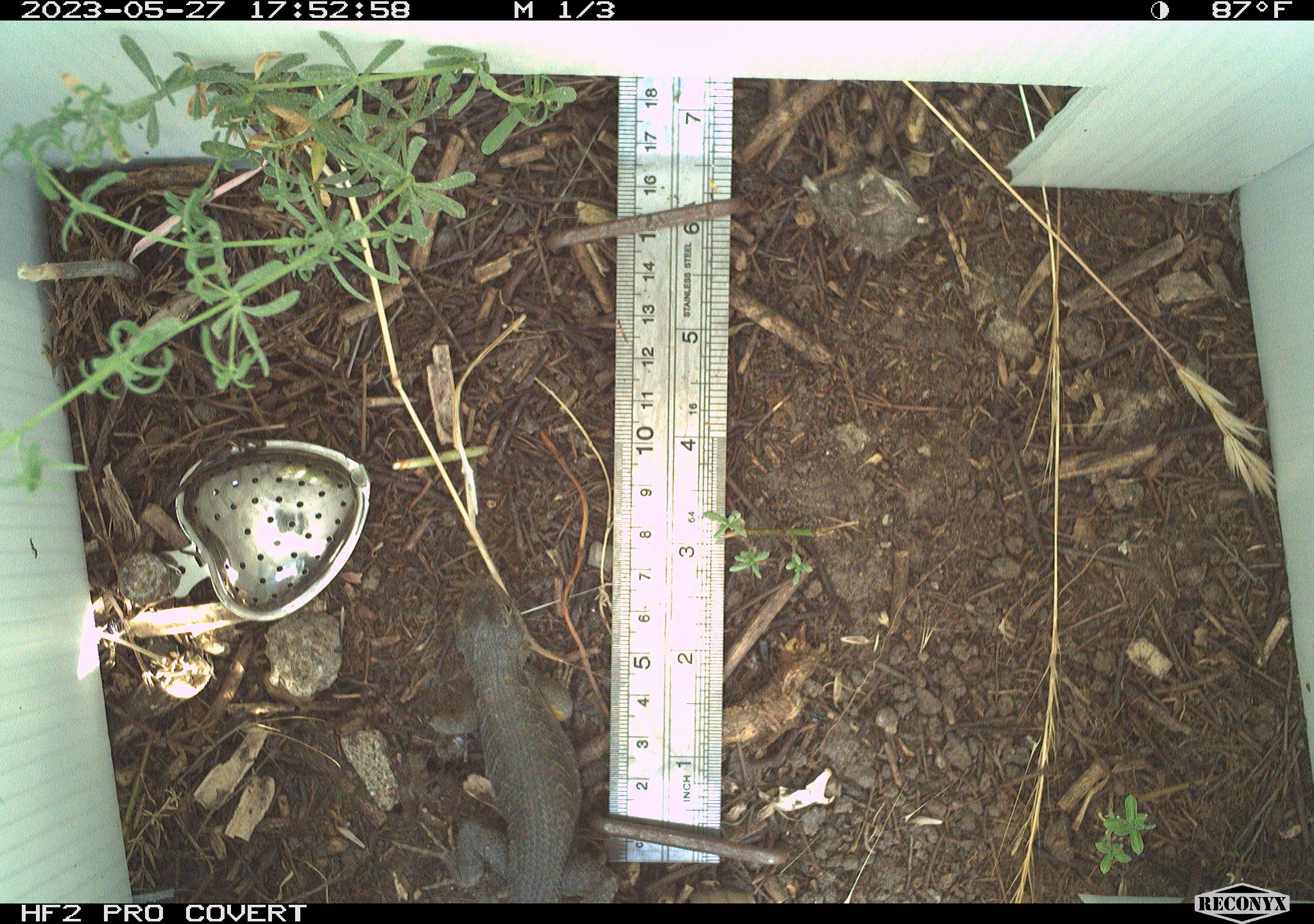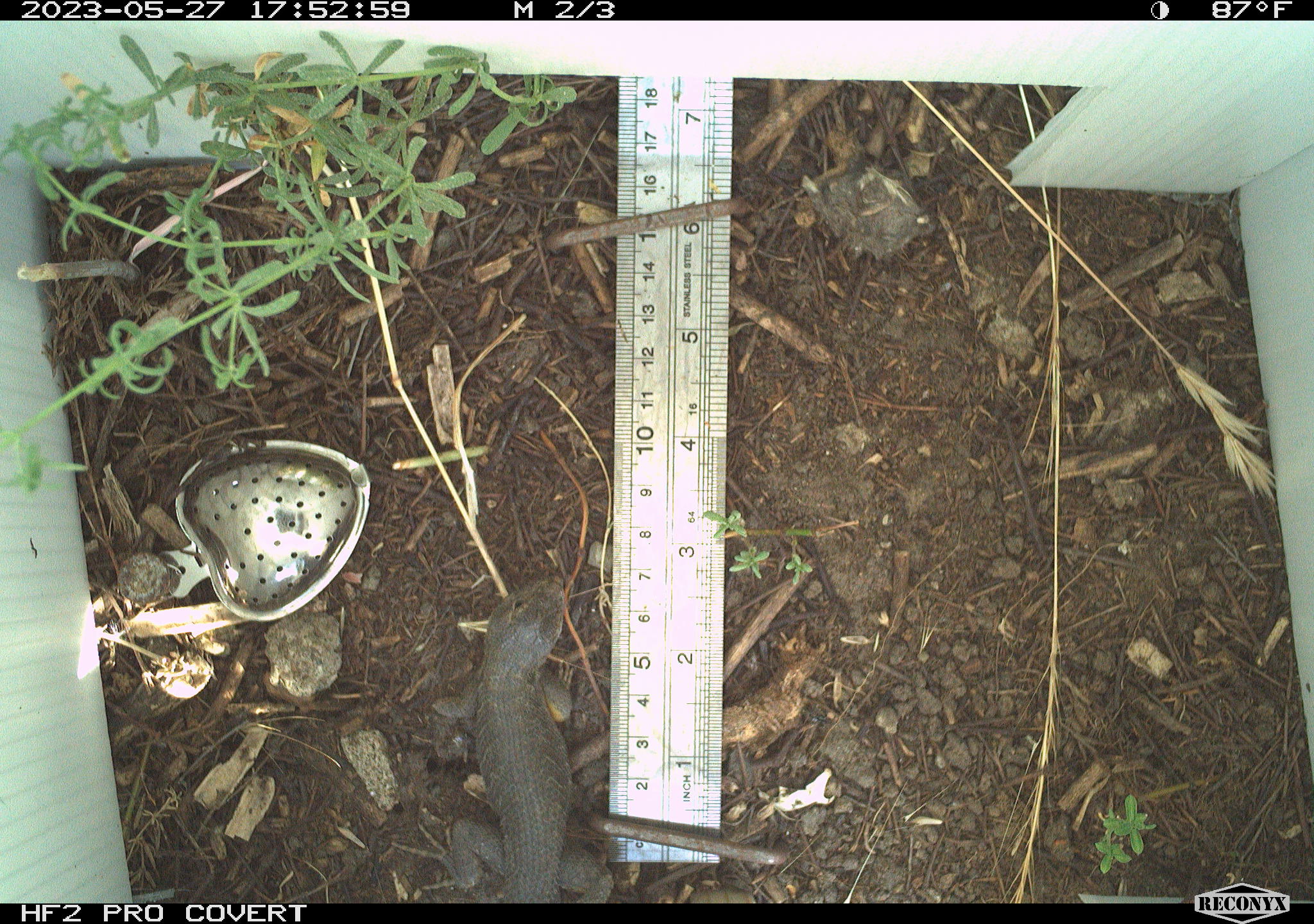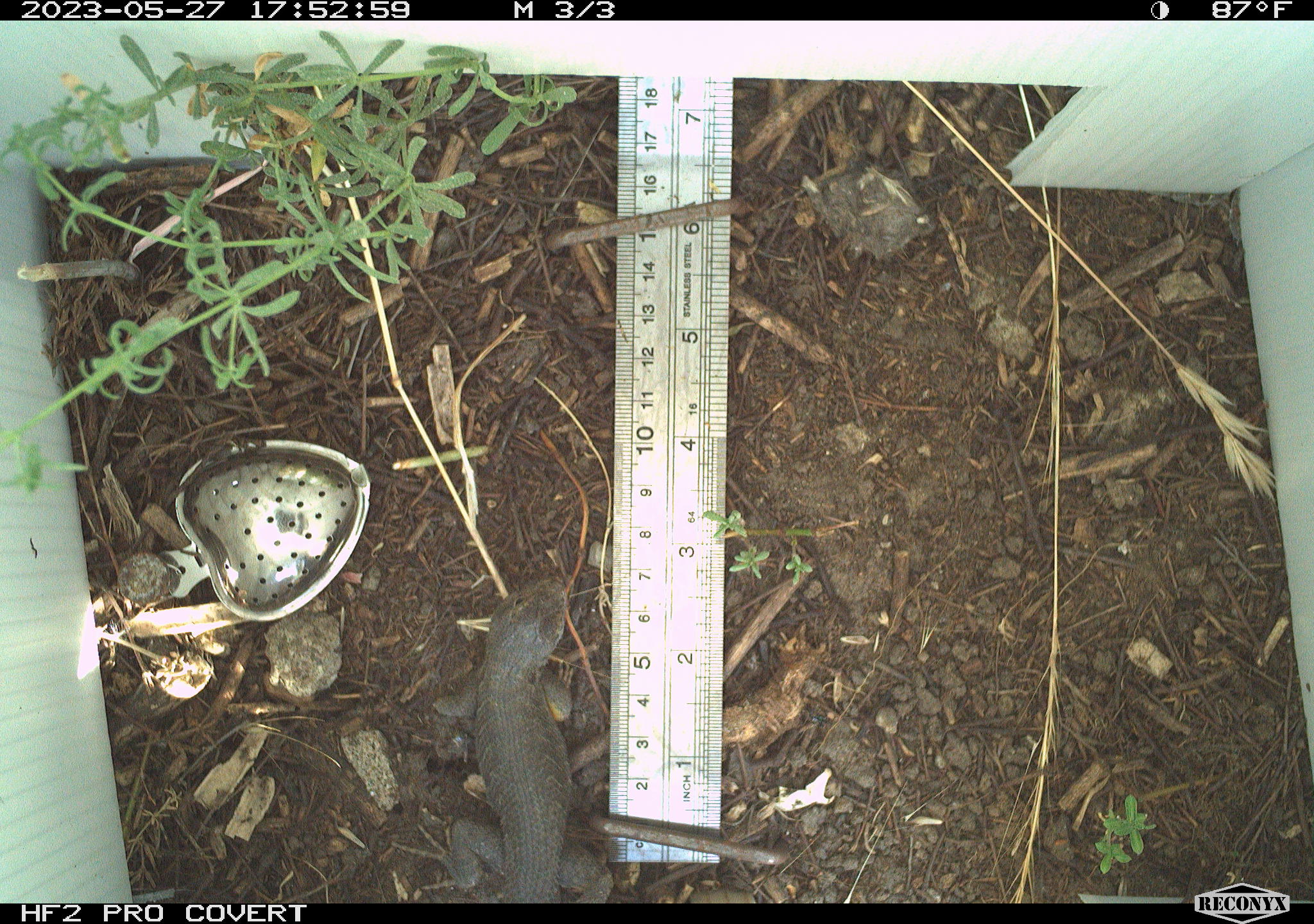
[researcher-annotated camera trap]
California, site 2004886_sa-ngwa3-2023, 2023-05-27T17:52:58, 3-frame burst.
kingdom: Animalia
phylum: Chordata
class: Reptilia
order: Squamata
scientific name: Squamata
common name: lizards and snakes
Lizards and snakes (Squamata).